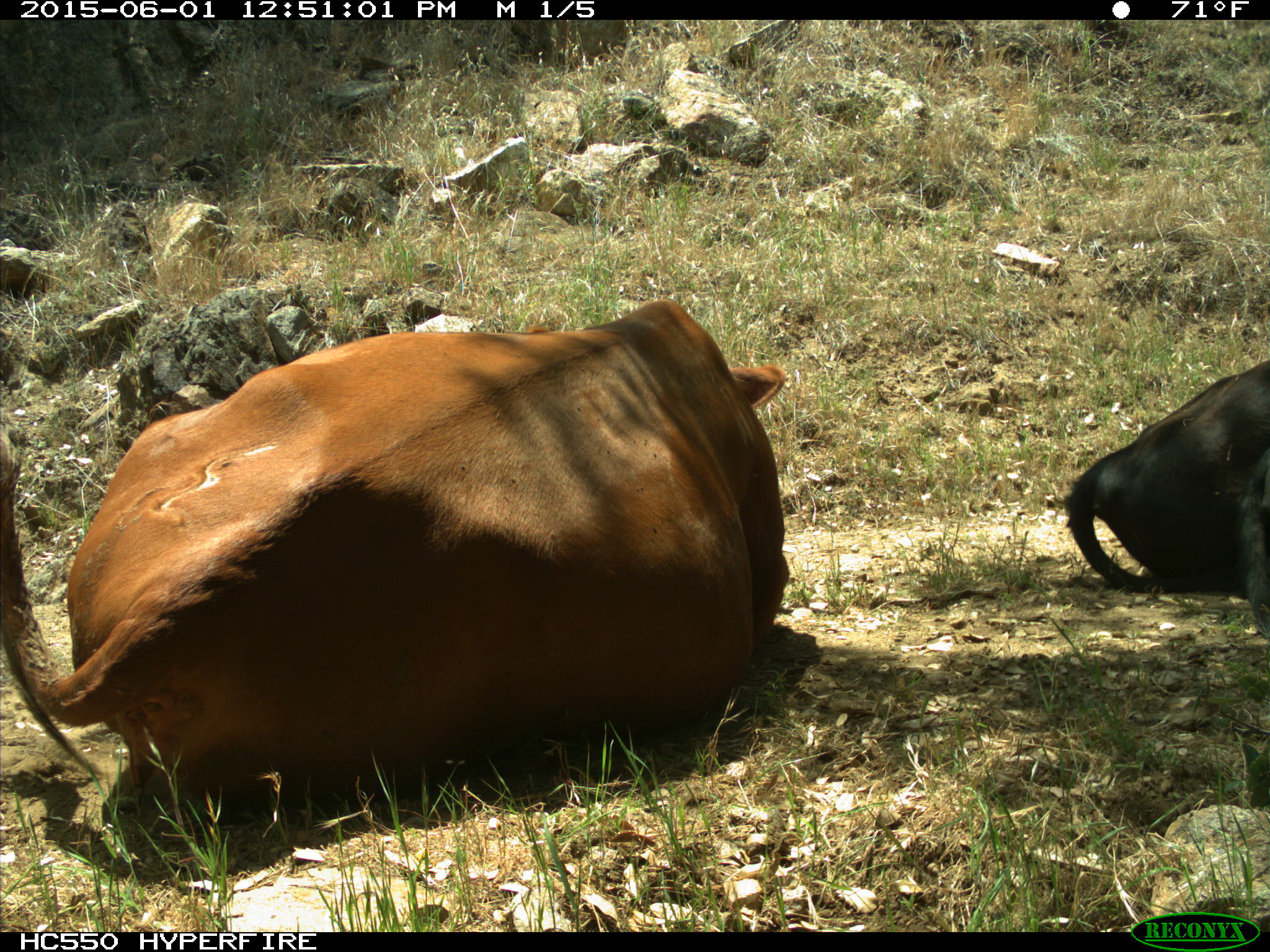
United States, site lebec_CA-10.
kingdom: Animalia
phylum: Chordata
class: Mammalia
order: Artiodactyla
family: Bovidae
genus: Bos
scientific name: Bos taurus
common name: domestic cow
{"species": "Bos taurus (domestic cow)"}